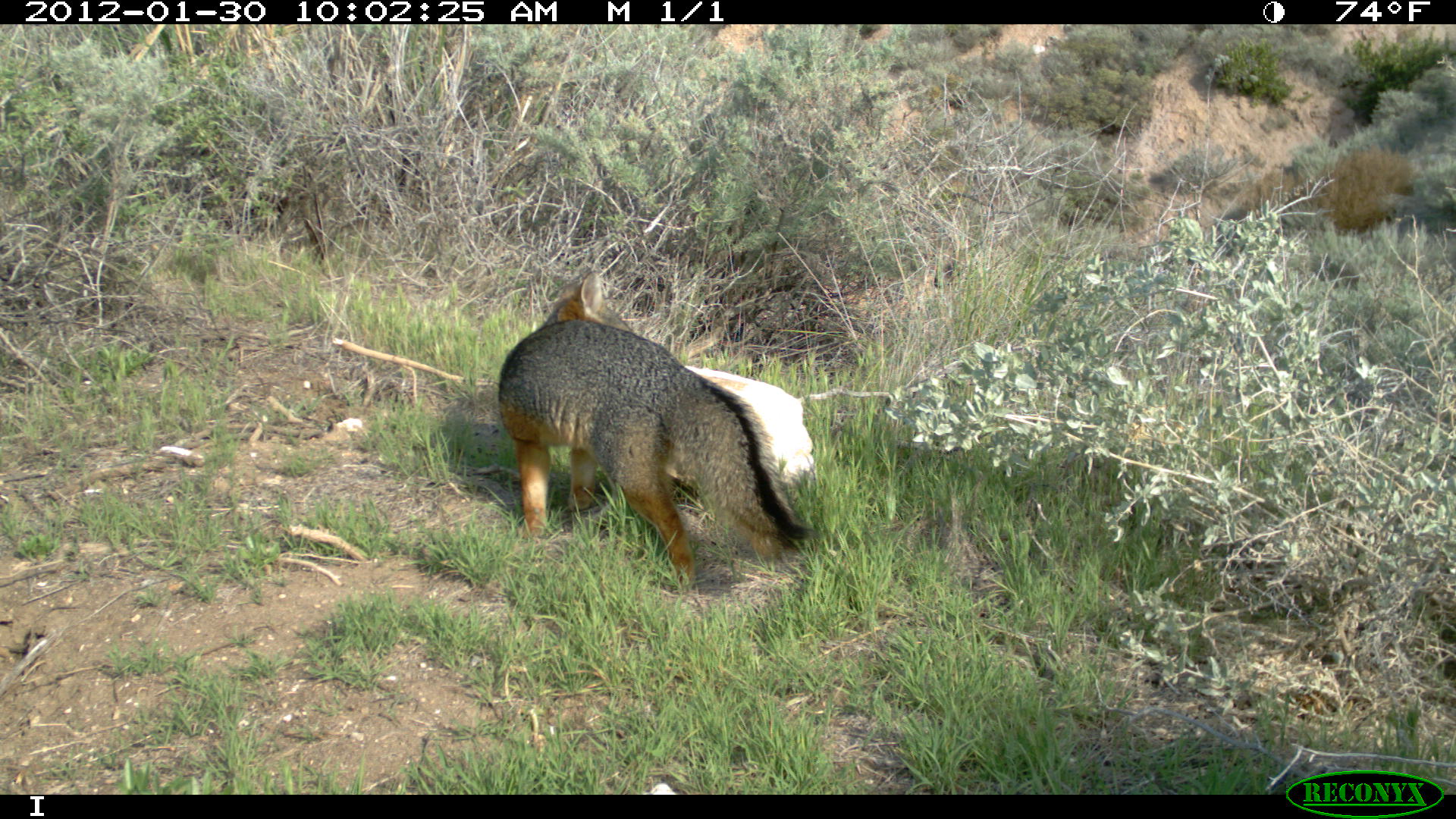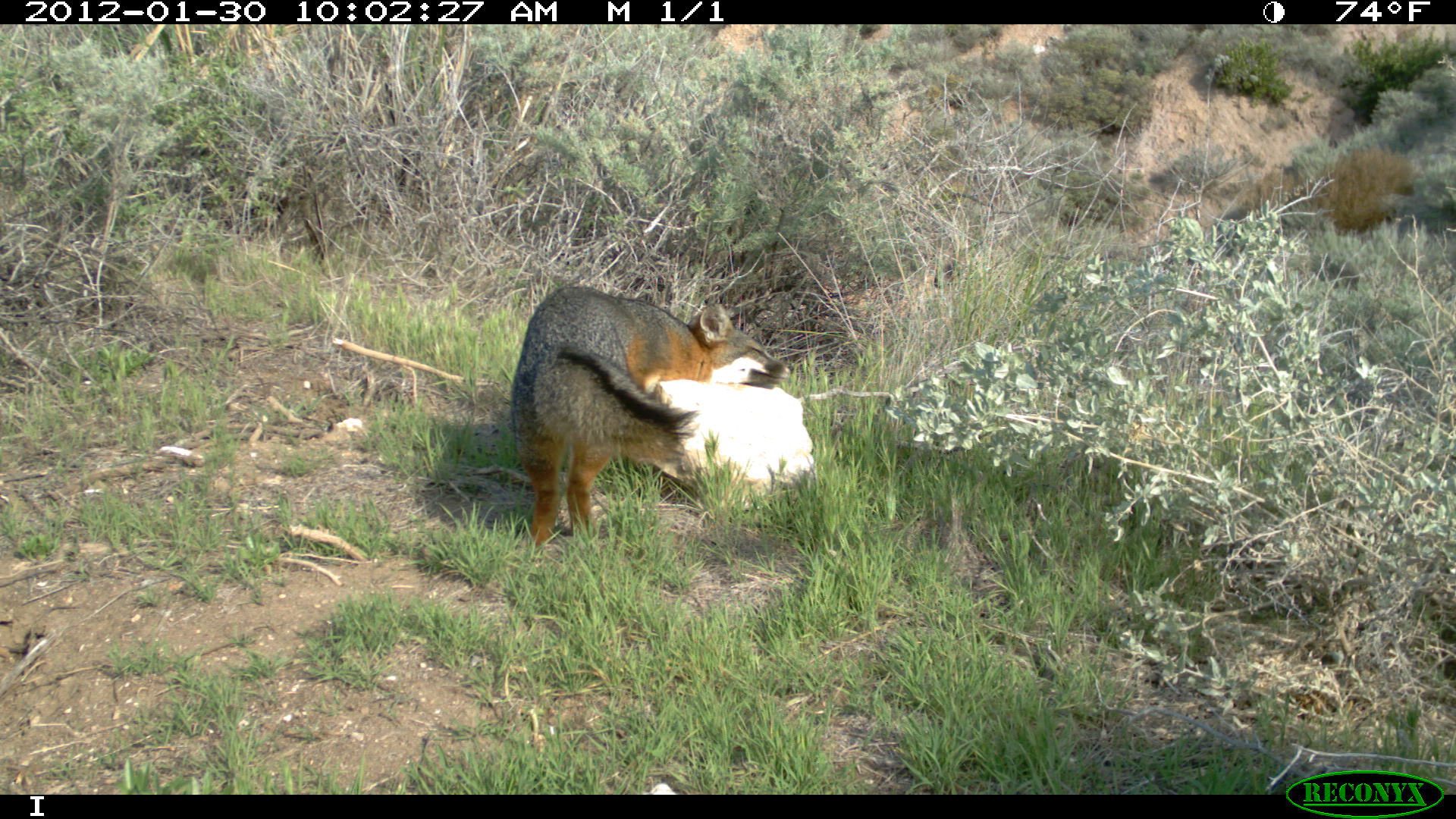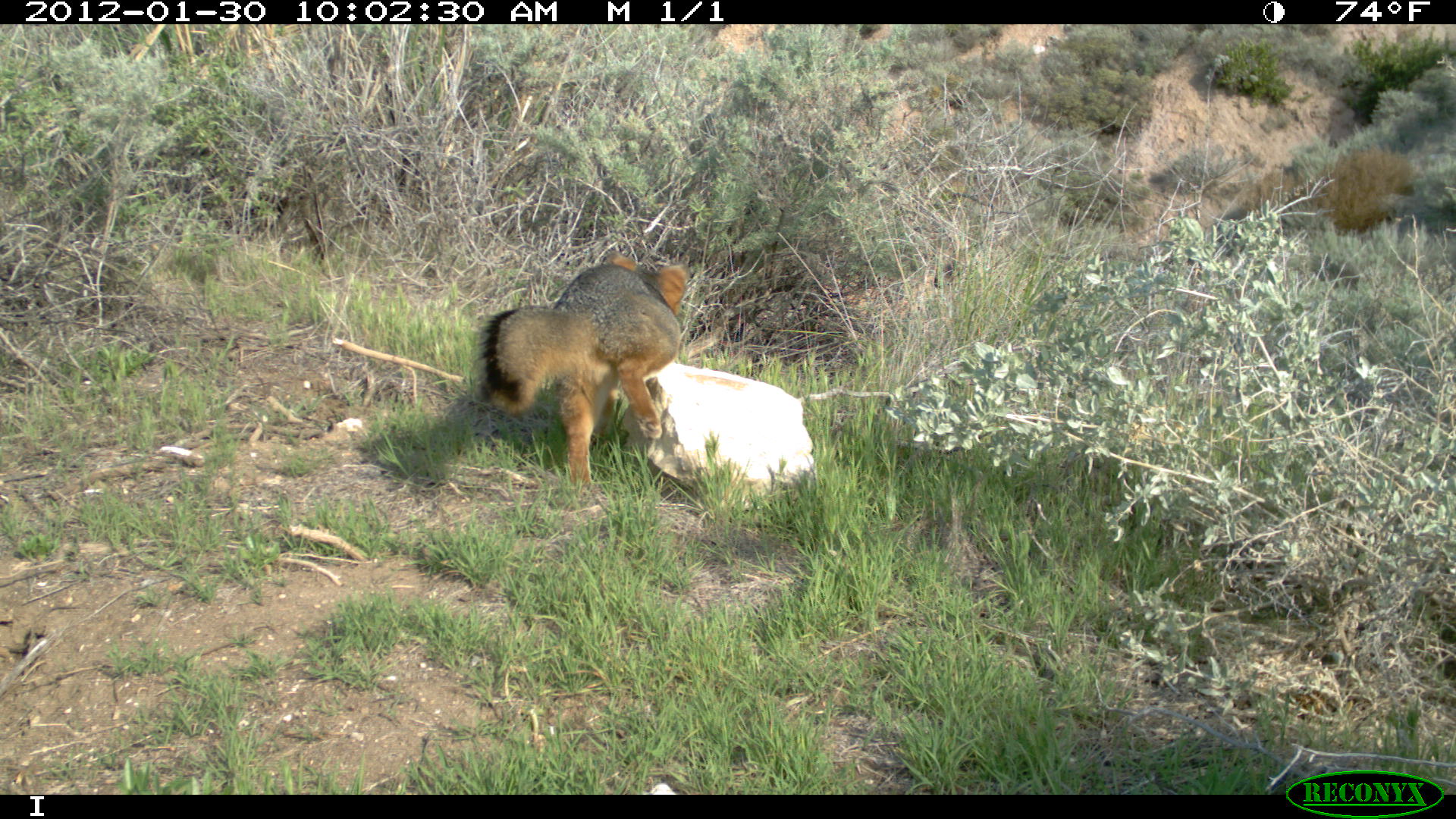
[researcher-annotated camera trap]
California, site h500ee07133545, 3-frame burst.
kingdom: Animalia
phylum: Chordata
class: Mammalia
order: Carnivora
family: Canidae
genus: Urocyon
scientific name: Urocyon littoralis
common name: island fox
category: fox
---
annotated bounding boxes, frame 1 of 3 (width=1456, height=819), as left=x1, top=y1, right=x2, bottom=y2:
fox: left=497, top=270, right=813, bottom=585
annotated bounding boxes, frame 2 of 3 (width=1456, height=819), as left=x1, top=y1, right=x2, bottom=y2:
fox: left=511, top=284, right=792, bottom=544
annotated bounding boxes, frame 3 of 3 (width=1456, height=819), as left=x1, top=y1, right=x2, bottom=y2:
fox: left=474, top=249, right=687, bottom=485